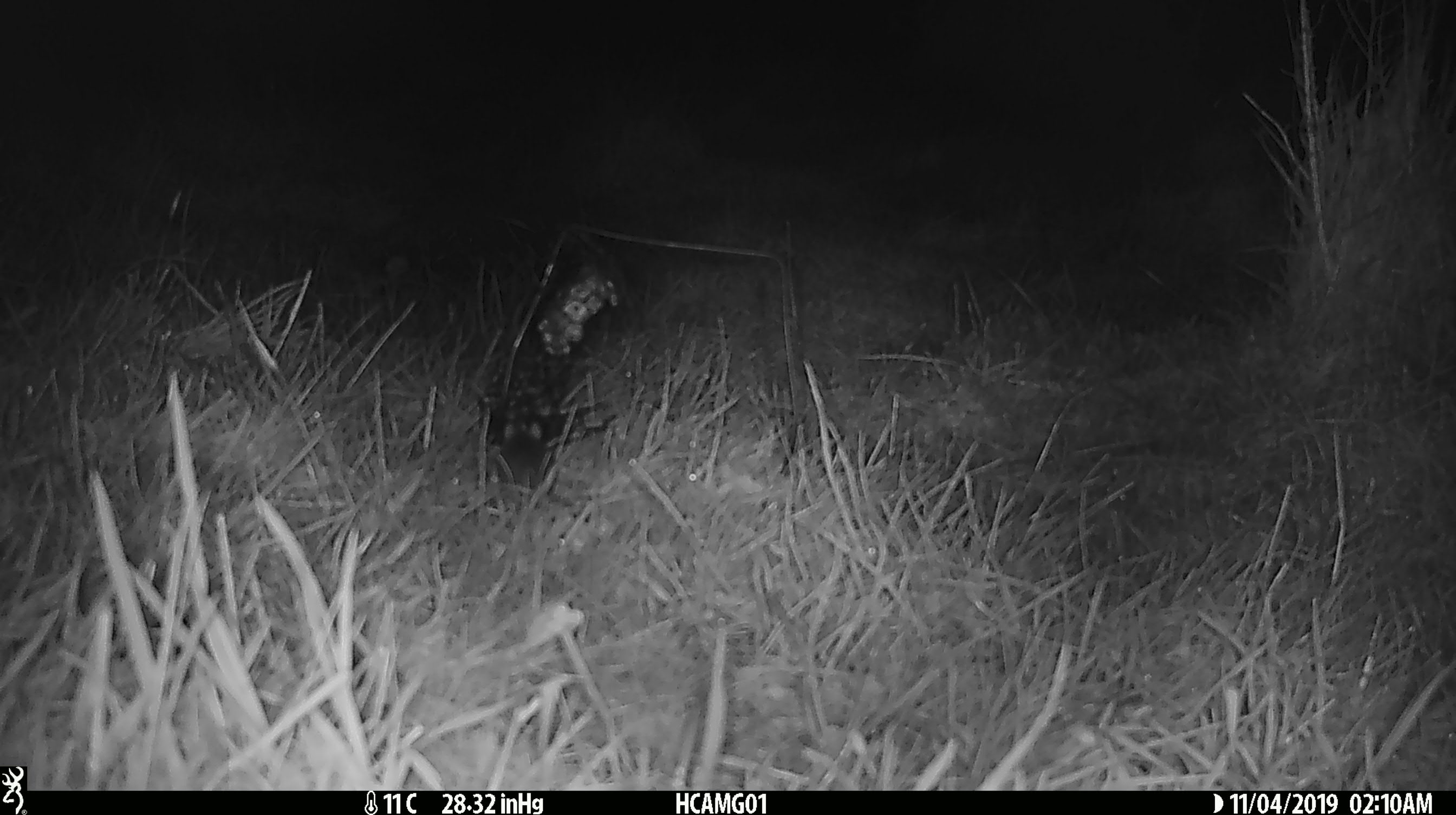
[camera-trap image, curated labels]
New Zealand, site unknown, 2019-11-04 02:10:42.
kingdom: Animalia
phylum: Chordata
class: Mammalia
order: Rodentia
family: Muridae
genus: Mus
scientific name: Mus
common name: mouse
Mouse (Mus).